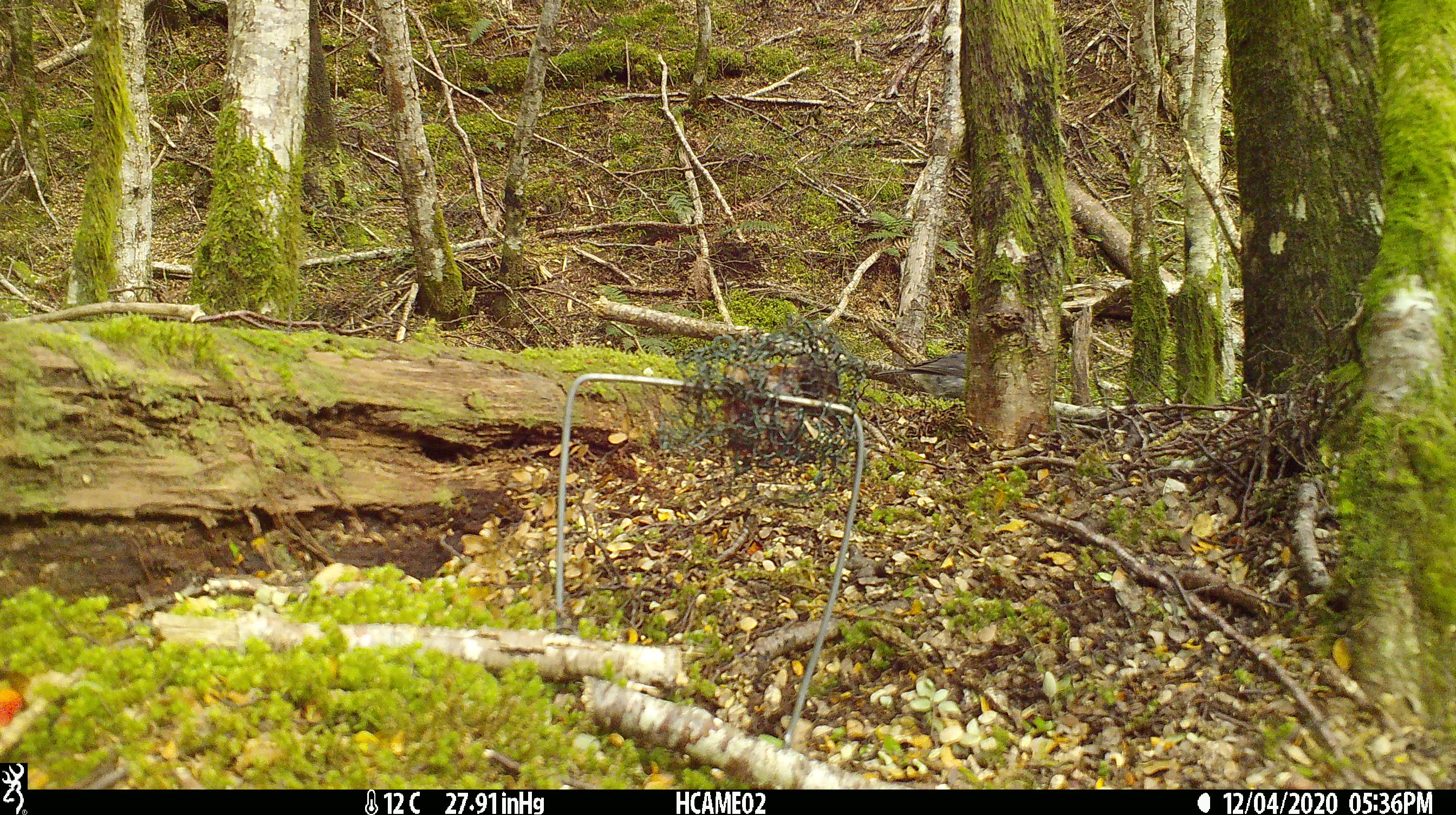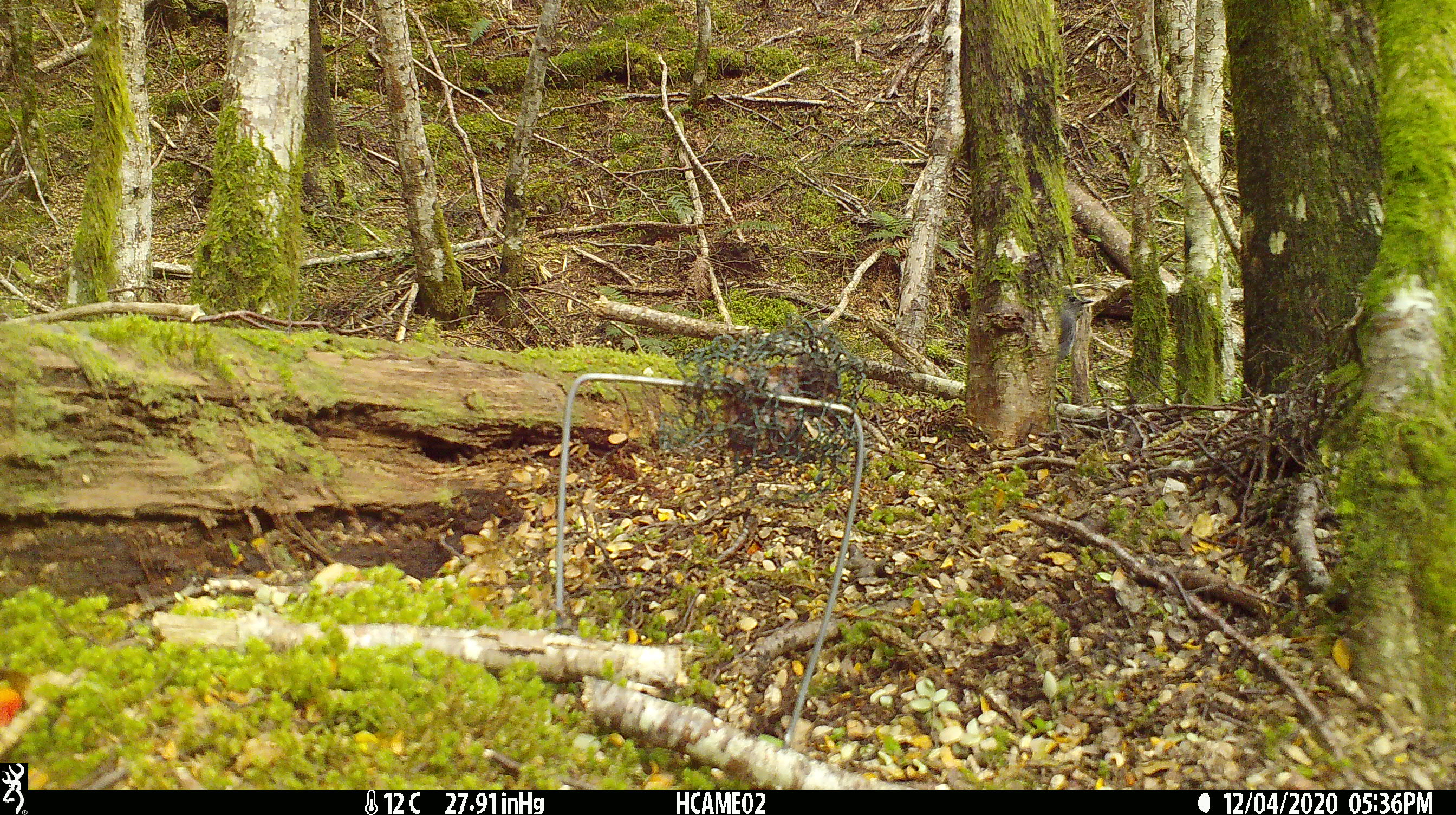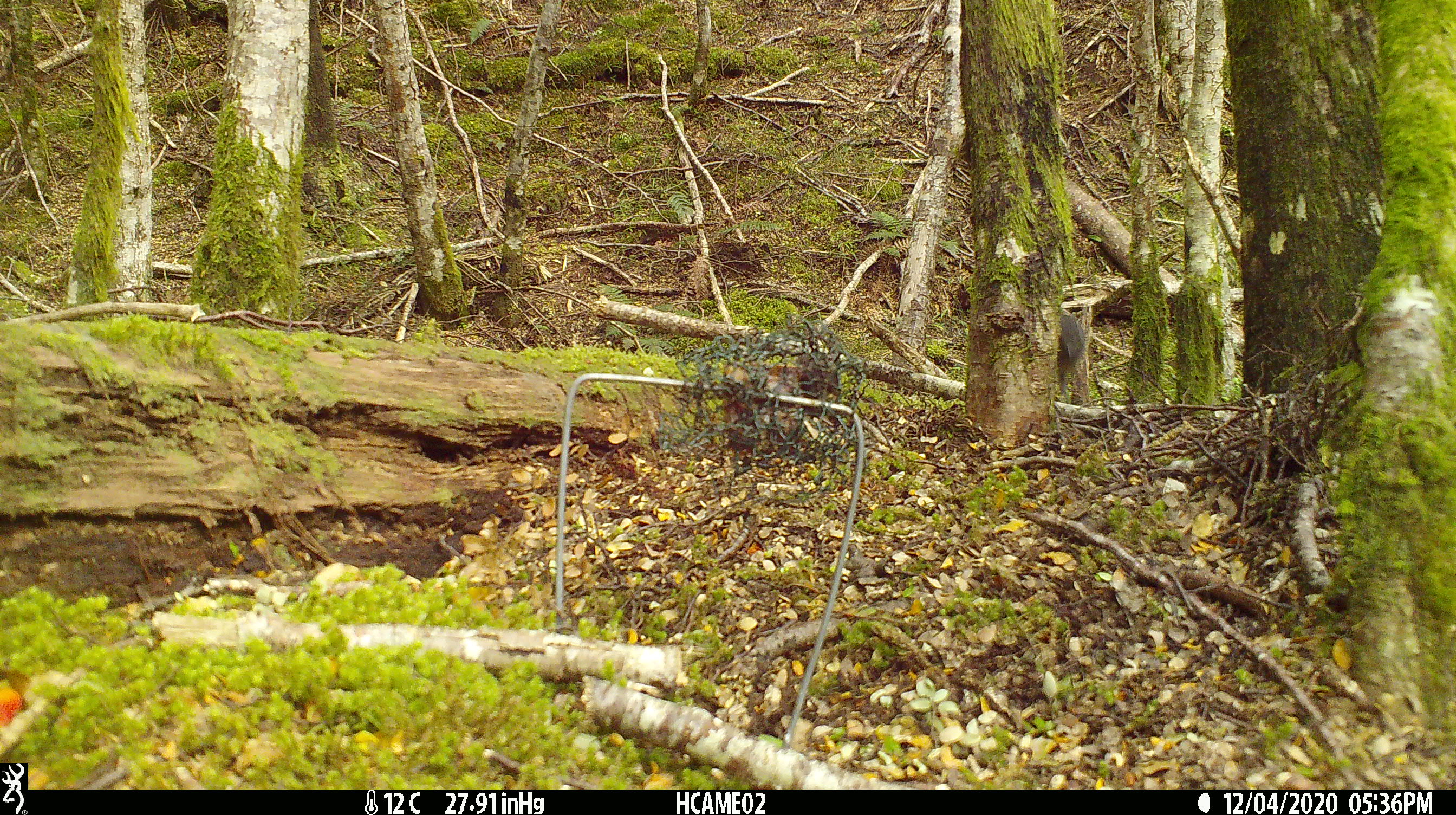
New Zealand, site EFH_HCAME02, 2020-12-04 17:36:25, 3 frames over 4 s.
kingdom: Animalia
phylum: Chordata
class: Aves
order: Passeriformes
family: Petroicidae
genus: Petroica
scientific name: Petroica australis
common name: new zealand robin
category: robin